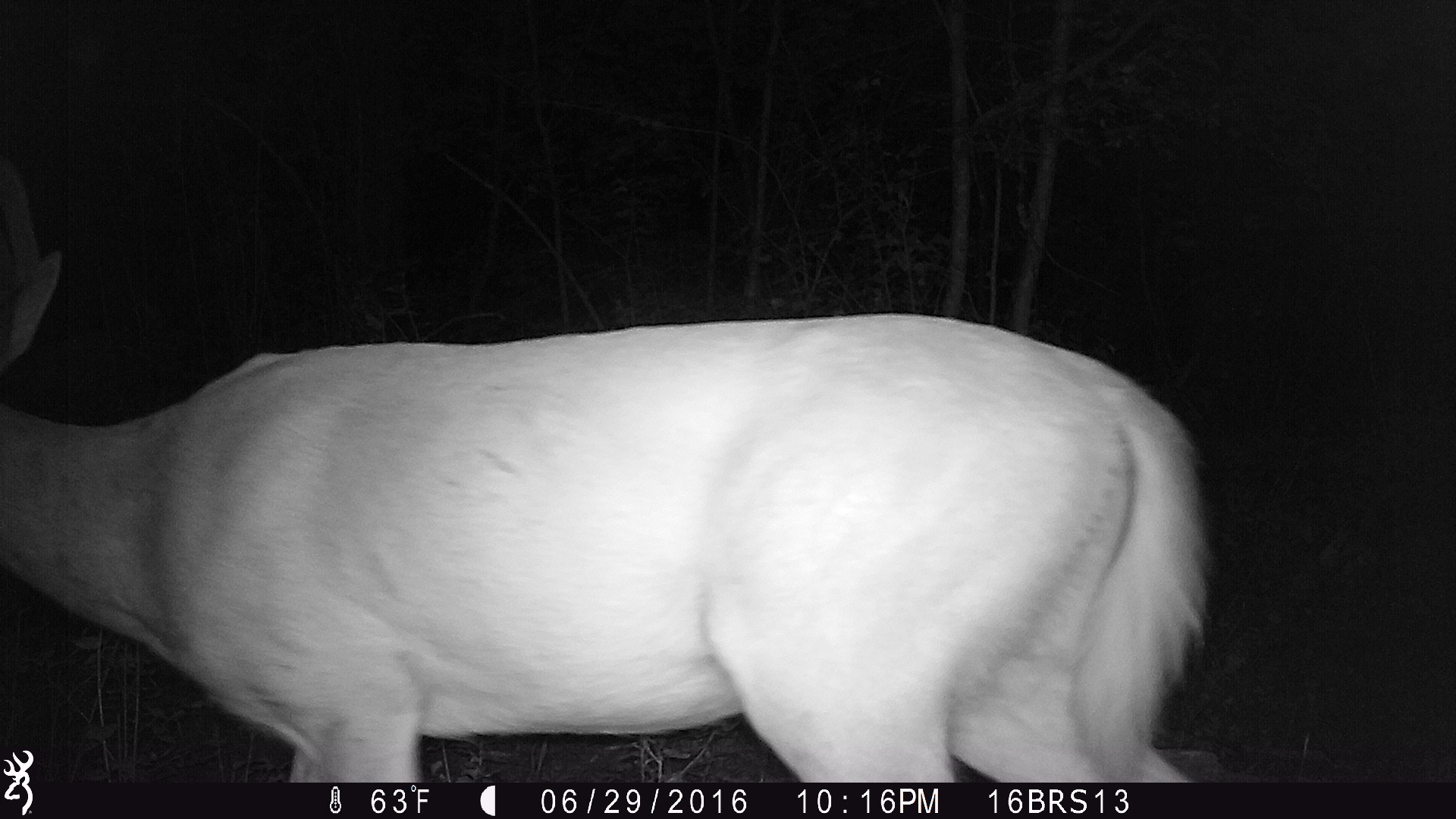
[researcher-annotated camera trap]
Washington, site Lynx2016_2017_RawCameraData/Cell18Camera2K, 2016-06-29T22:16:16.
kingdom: Animalia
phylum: Chordata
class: Mammalia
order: Artiodactyla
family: Cervidae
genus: Odocoileus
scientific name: Odocoileus virginianus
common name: white-tailed deer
Odocoileus virginianus (white-tailed deer). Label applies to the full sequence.